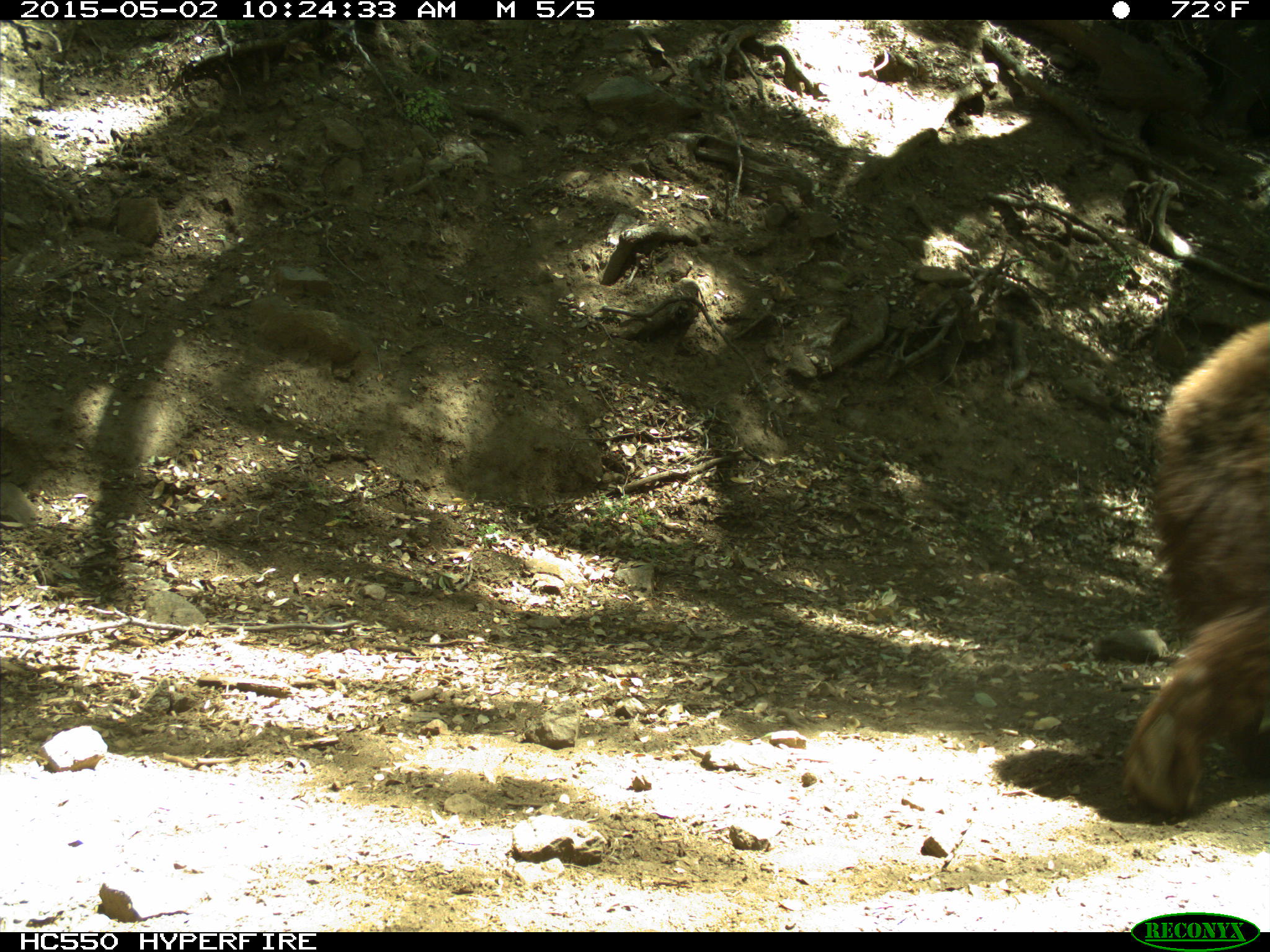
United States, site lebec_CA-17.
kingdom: Animalia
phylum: Chordata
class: Mammalia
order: Carnivora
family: Ursidae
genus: Ursus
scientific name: Ursus americanus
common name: american black bear